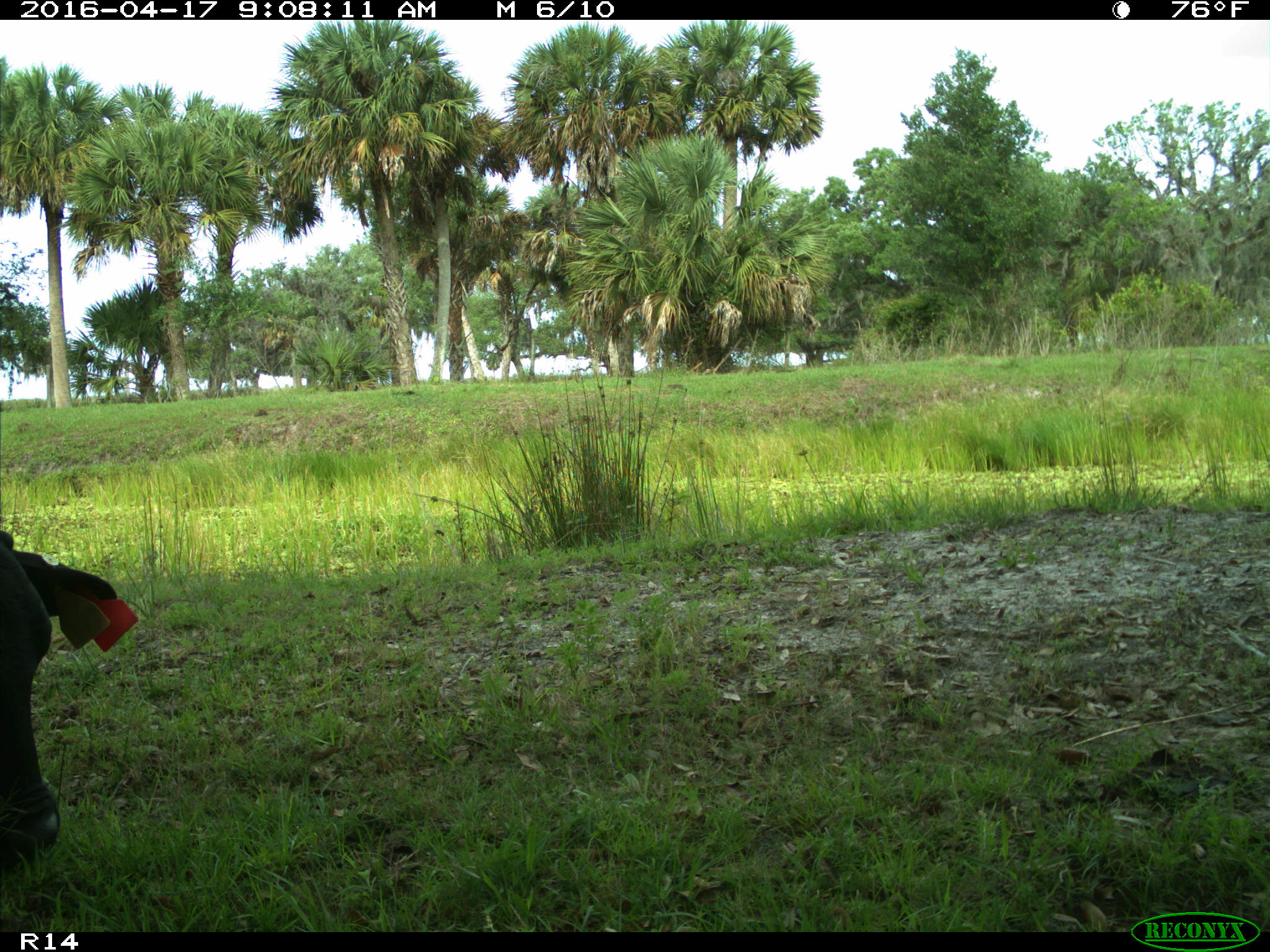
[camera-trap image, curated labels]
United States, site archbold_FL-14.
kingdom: Animalia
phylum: Chordata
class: Mammalia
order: Artiodactyla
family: Bovidae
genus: Bos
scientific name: Bos taurus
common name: domestic cow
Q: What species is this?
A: Bos taurus (domestic cow).